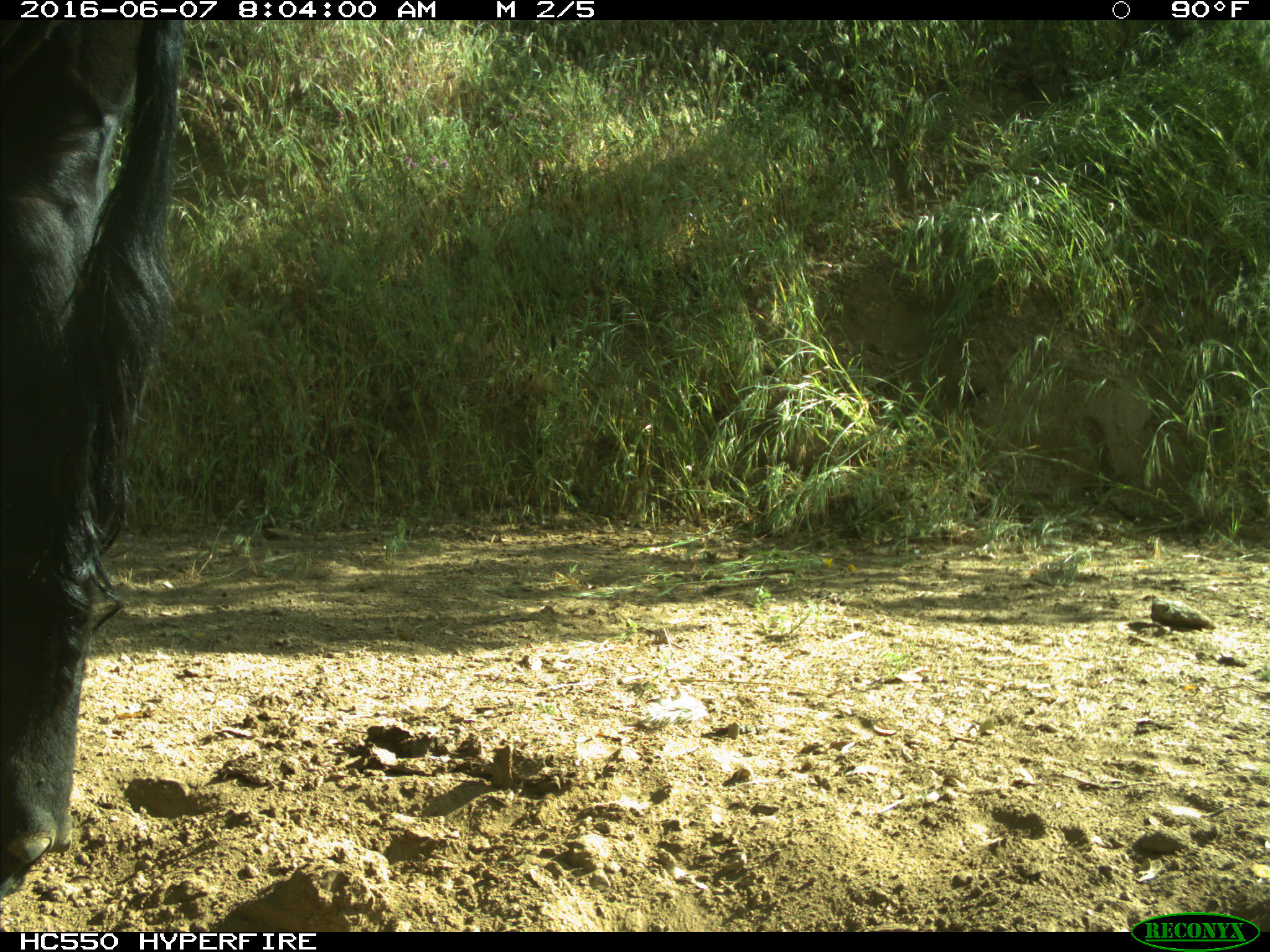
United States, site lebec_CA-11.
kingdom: Animalia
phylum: Chordata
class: Mammalia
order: Artiodactyla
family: Bovidae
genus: Bos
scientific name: Bos taurus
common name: domestic cow